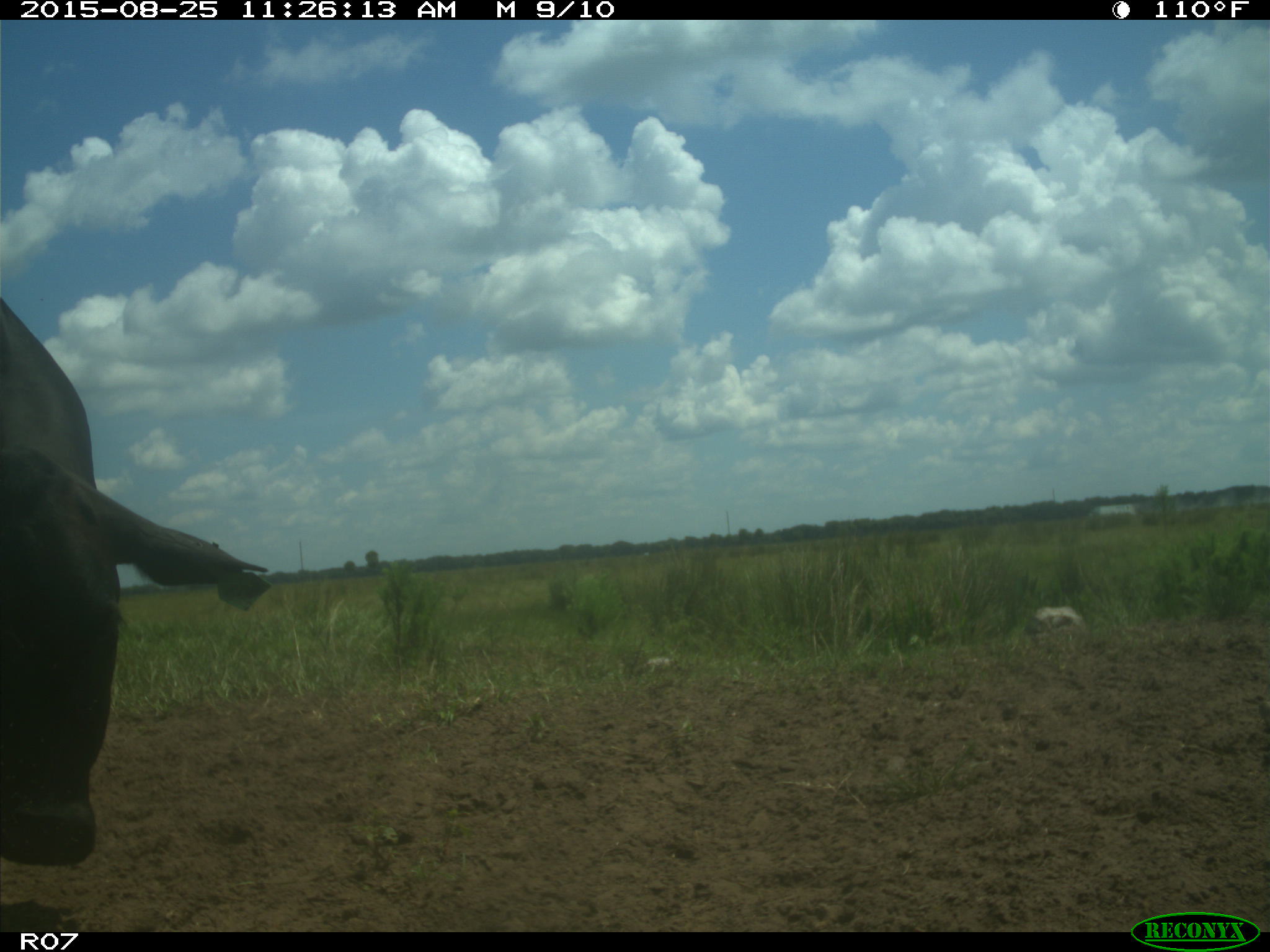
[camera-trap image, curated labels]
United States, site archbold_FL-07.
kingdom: Animalia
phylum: Chordata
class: Mammalia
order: Artiodactyla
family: Bovidae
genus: Bos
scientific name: Bos taurus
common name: domestic cow